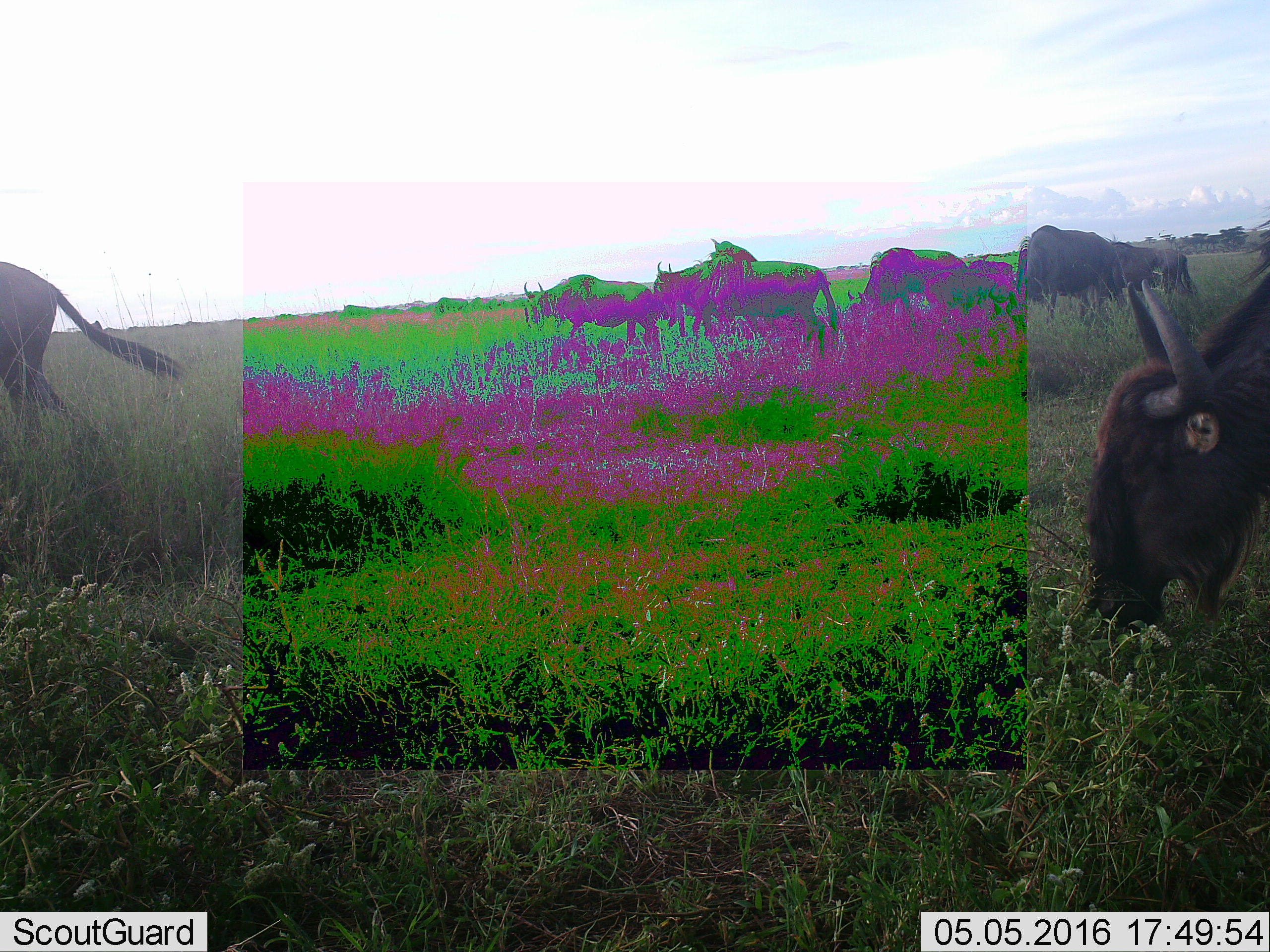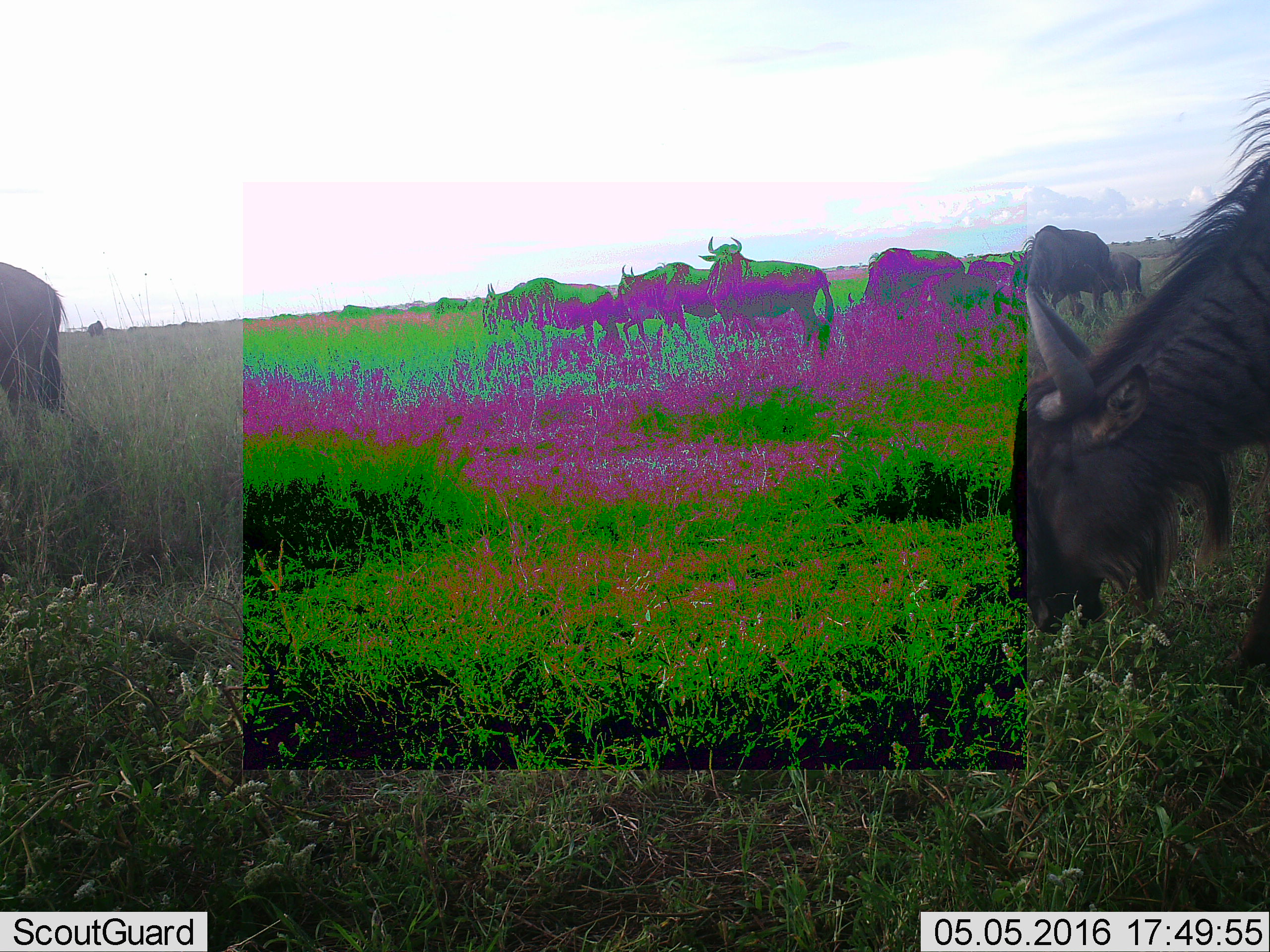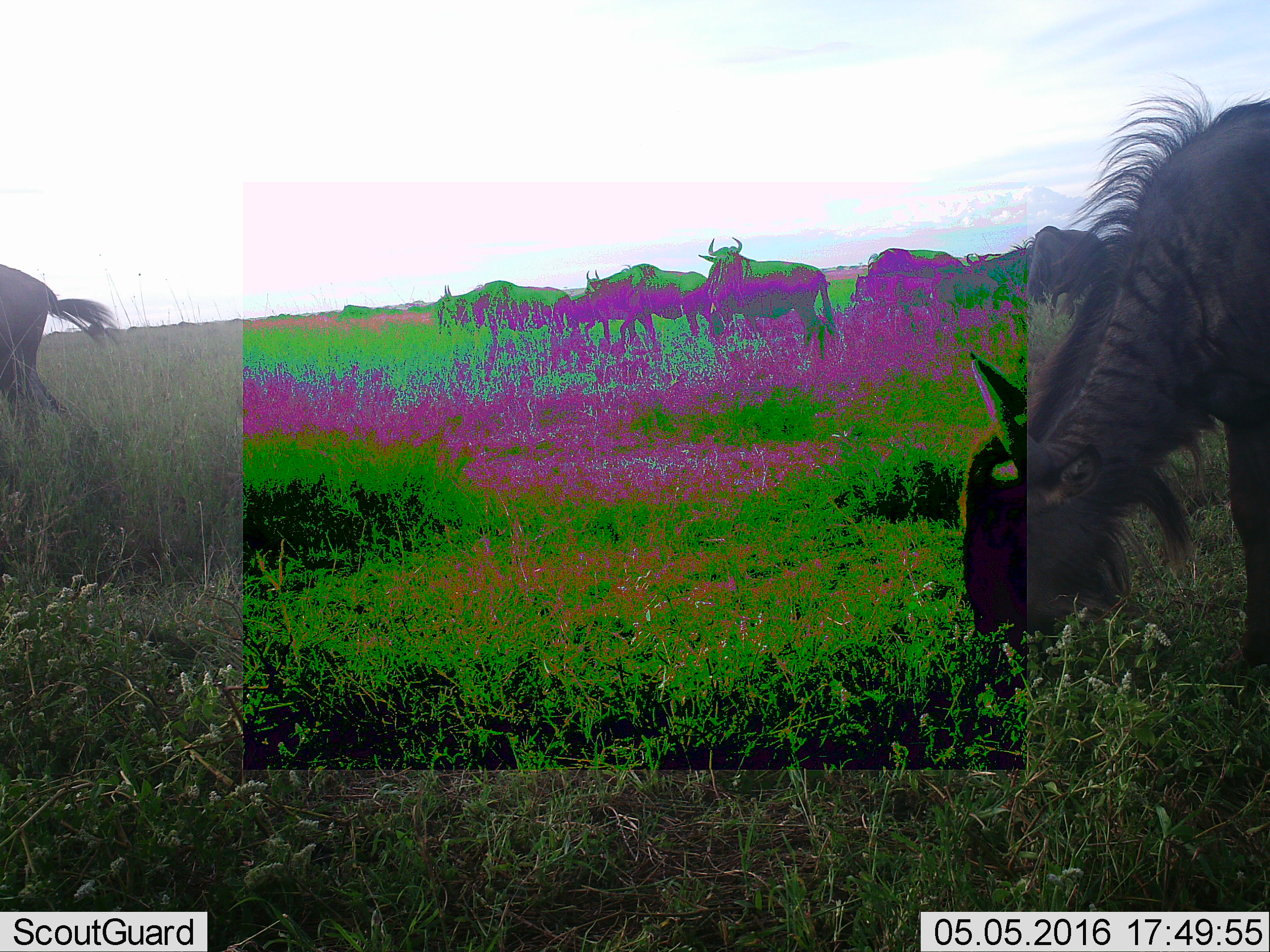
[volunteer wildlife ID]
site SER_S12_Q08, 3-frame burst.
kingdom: Animalia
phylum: Chordata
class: Mammalia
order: Artiodactyla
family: Bovidae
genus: Connochaetes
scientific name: Connochaetes taurinus taurinus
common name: blue wildebeest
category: wildebeestblue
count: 9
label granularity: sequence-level